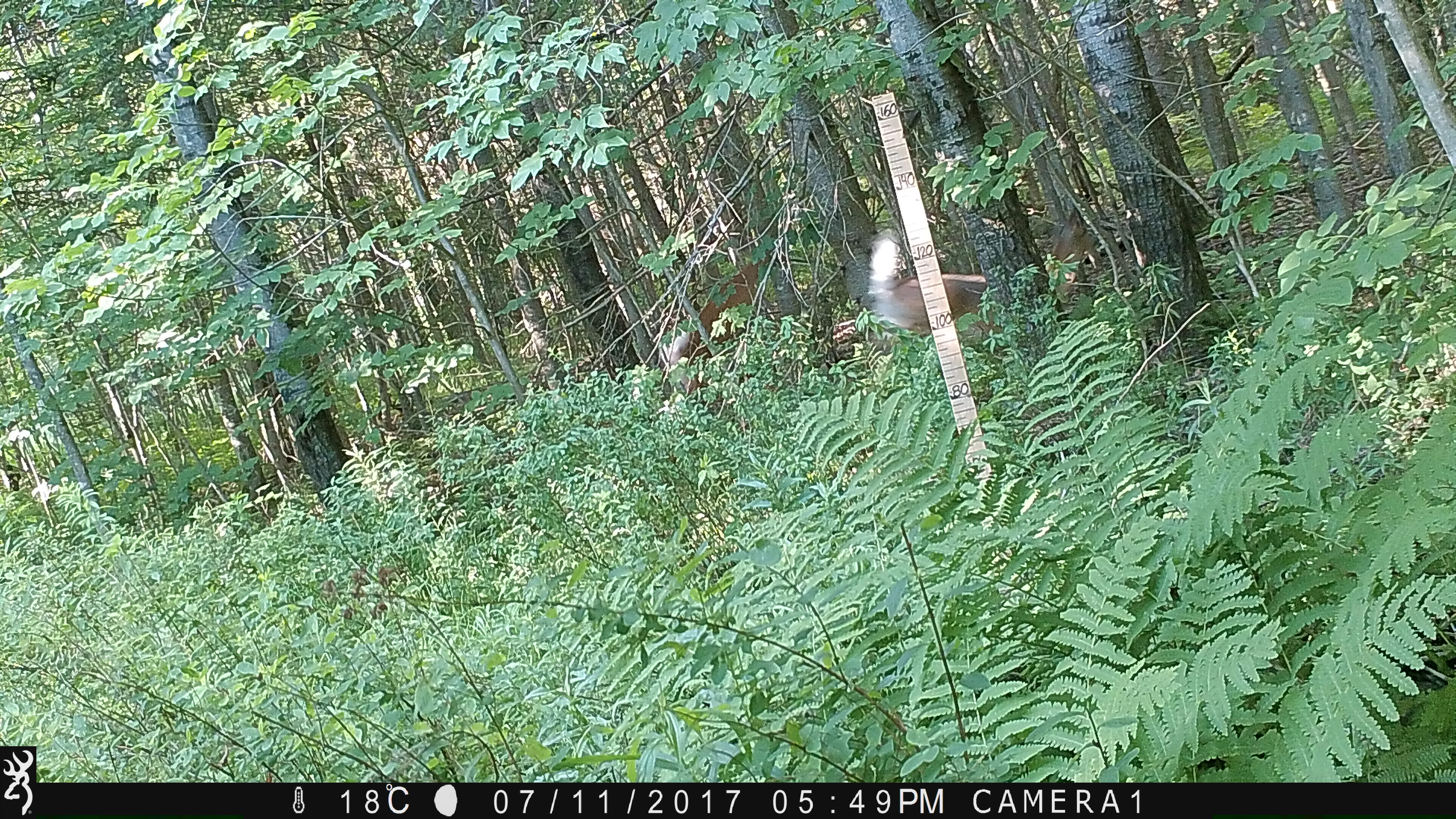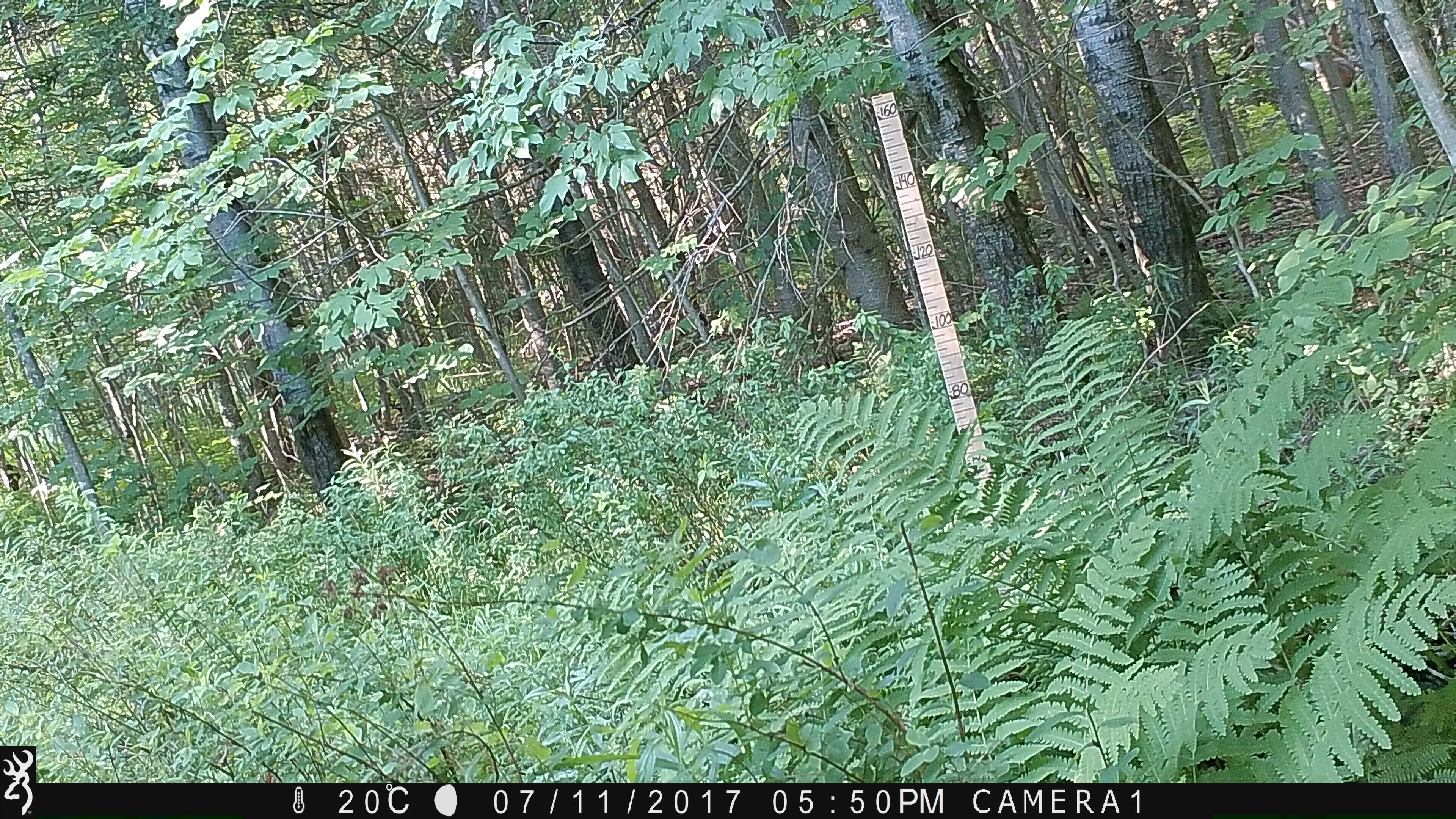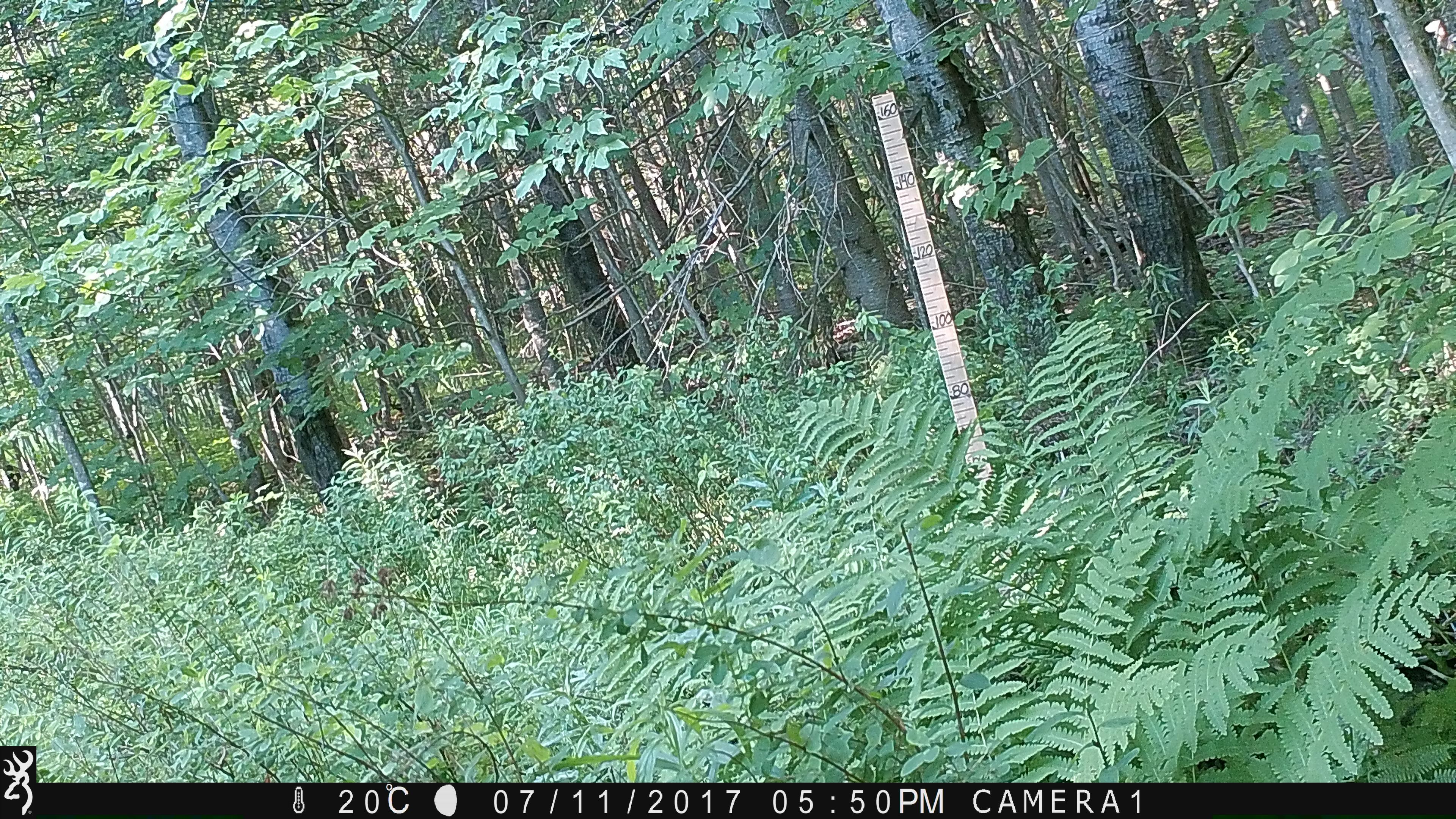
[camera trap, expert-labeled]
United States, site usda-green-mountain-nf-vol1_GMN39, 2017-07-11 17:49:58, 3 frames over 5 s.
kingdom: Animalia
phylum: Chordata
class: Mammalia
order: Artiodactyla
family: Cervidae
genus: Odocoileus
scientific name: Odocoileus virginianus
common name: white-tailed deer